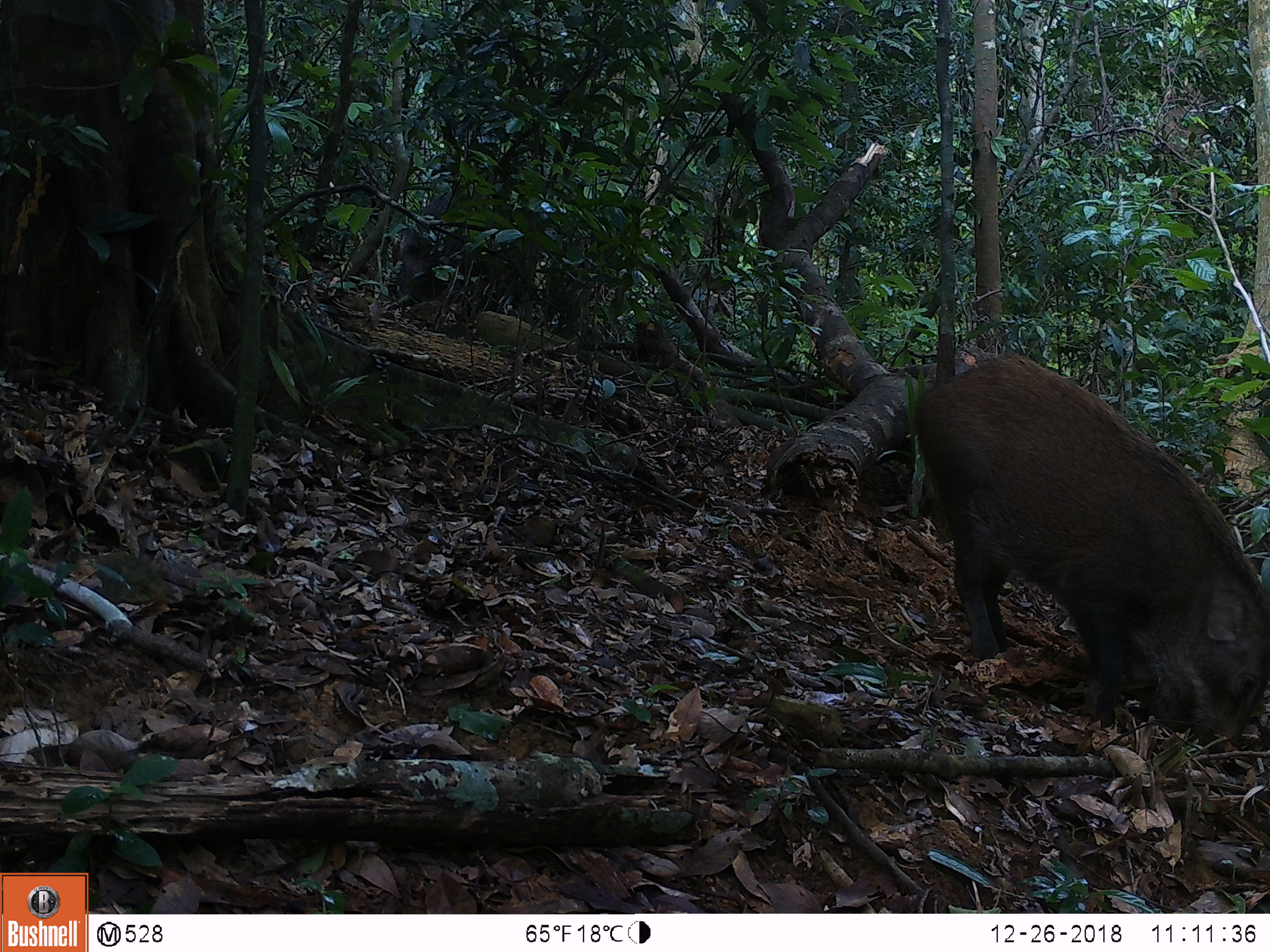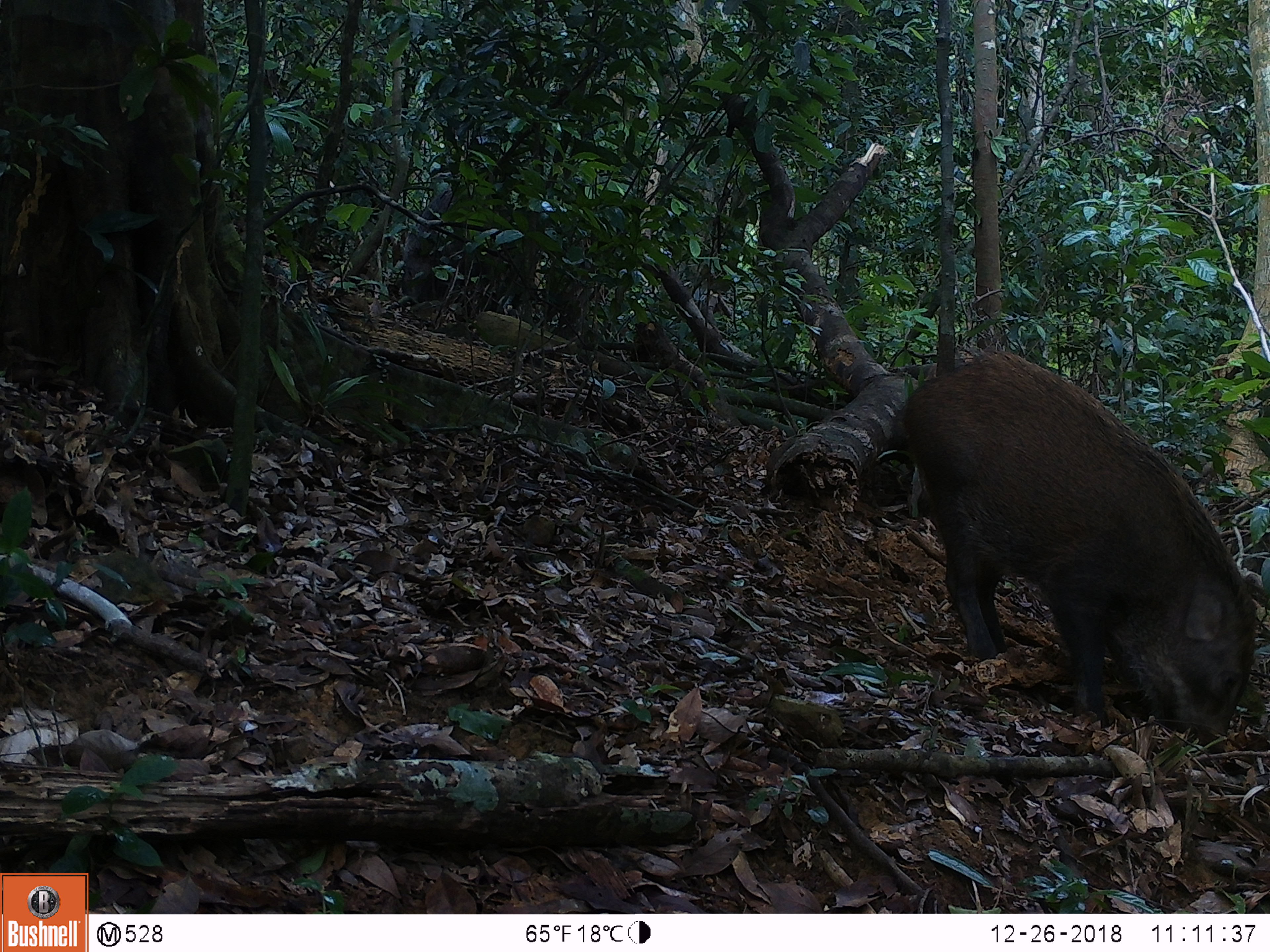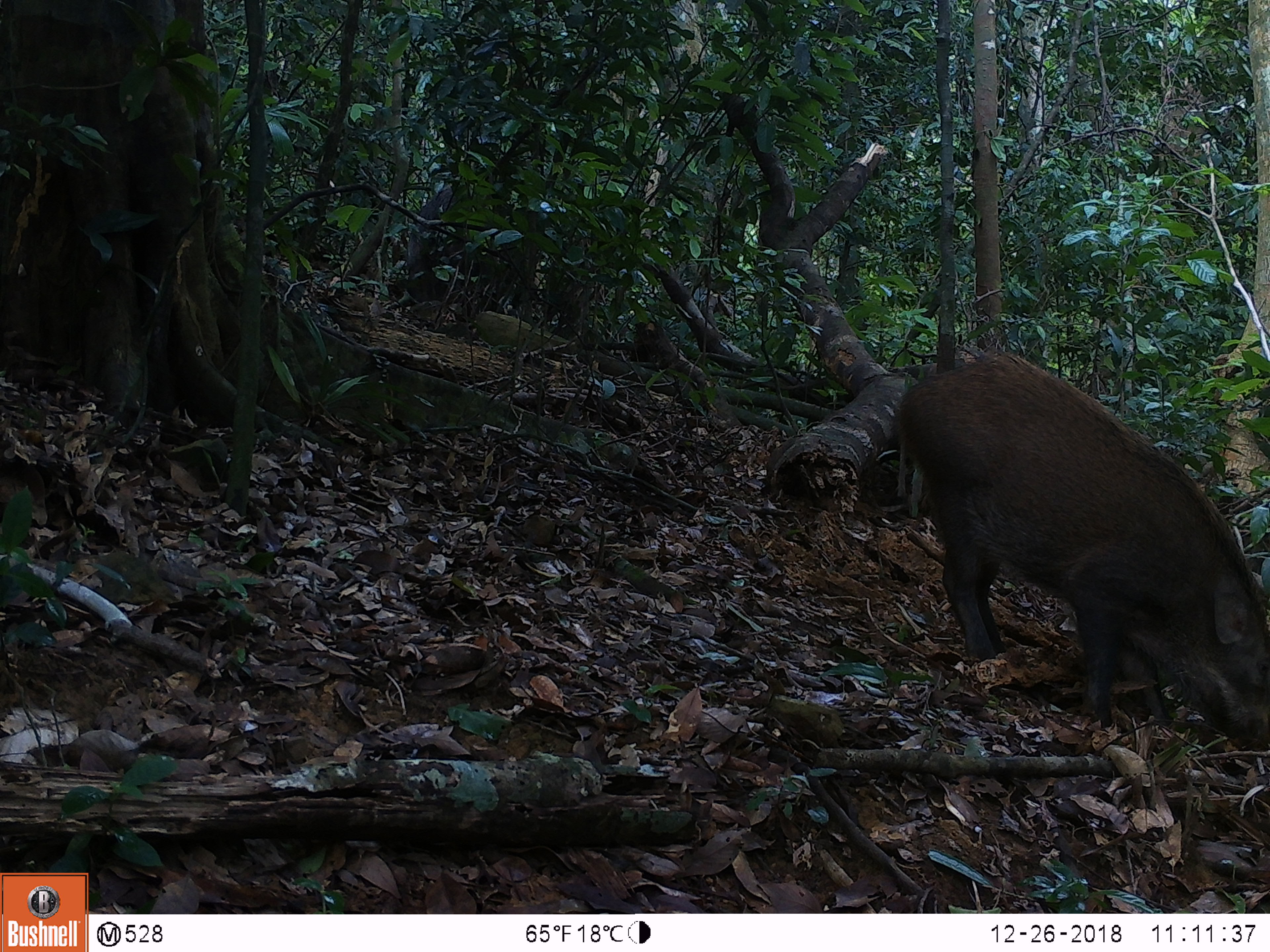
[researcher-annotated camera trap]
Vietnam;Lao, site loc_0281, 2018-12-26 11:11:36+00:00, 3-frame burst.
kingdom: Animalia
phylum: Chordata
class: Mammalia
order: Artiodactyla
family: Suidae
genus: Sus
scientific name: Sus scrofa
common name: eurasian wild pig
Eurasian wild pig (Sus scrofa). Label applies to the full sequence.